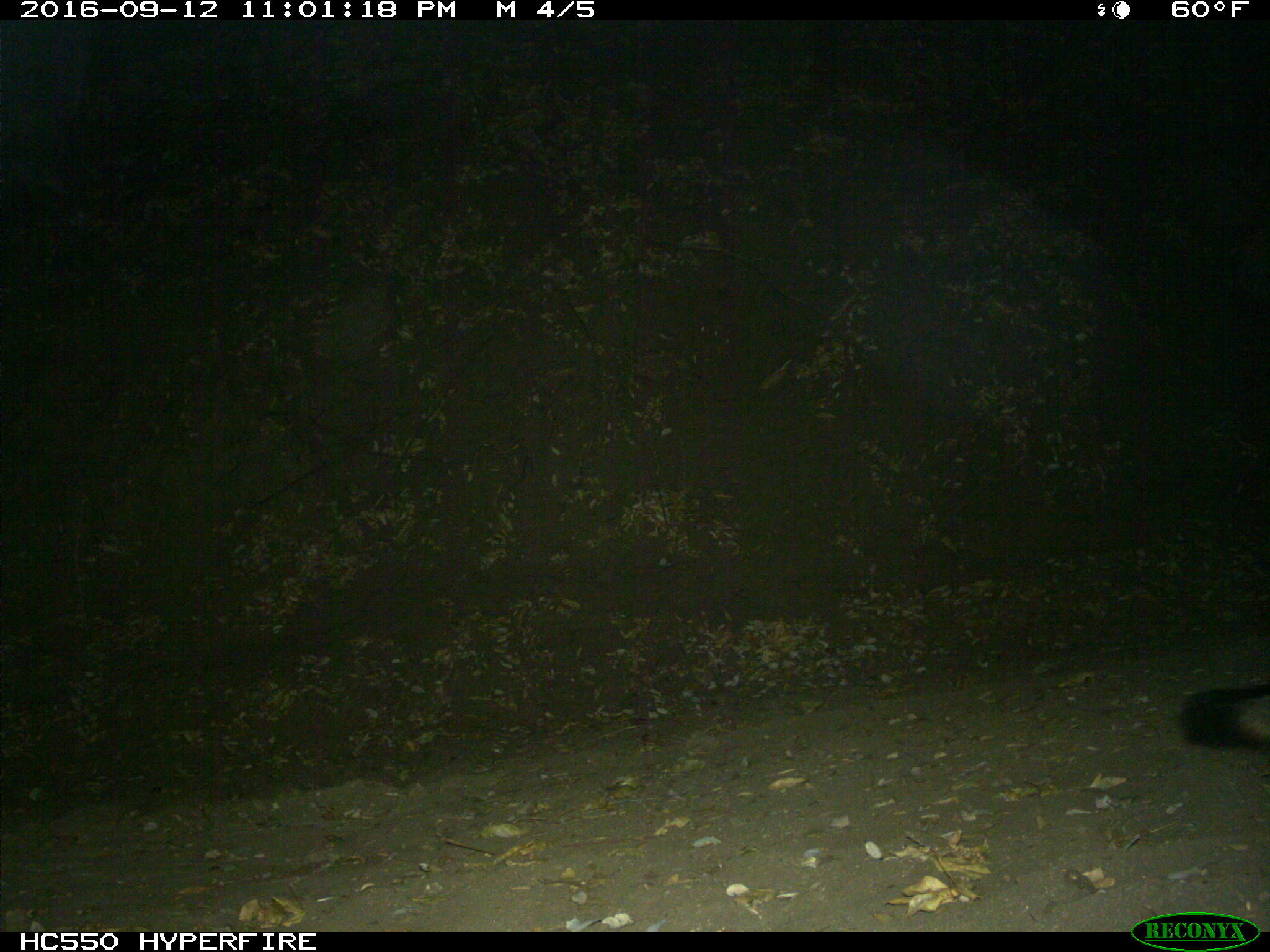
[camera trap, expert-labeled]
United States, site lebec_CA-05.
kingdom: Animalia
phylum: Chordata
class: Mammalia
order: Carnivora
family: Canidae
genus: Urocyon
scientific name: Urocyon cinereoargenteus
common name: gray fox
Urocyon cinereoargenteus (gray fox).